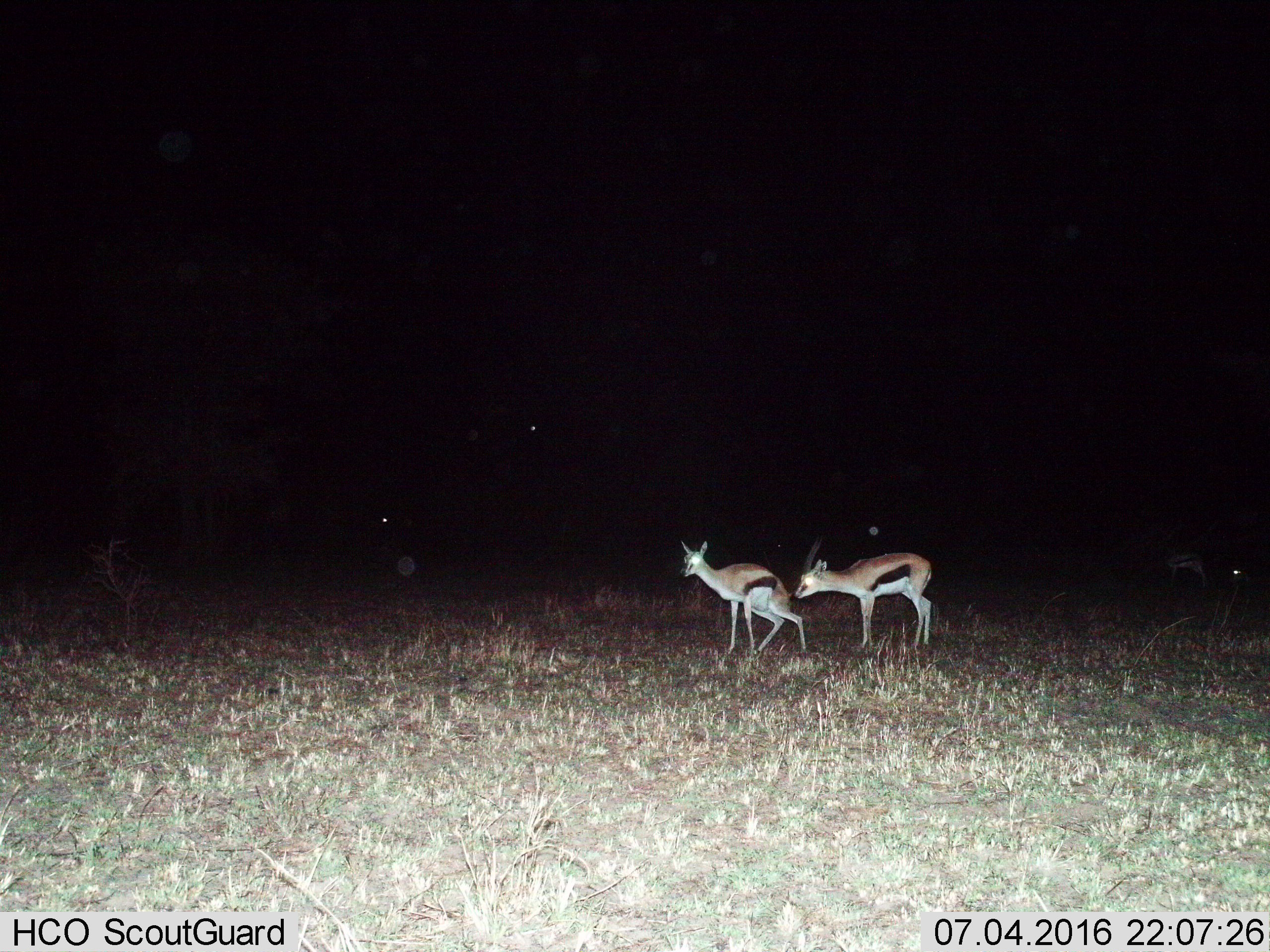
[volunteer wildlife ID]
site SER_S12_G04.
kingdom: Animalia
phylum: Chordata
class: Mammalia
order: Artiodactyla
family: Bovidae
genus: Eudorcas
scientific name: Eudorcas thomsonii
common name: thomson's gazelle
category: gazellethomsons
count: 3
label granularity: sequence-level